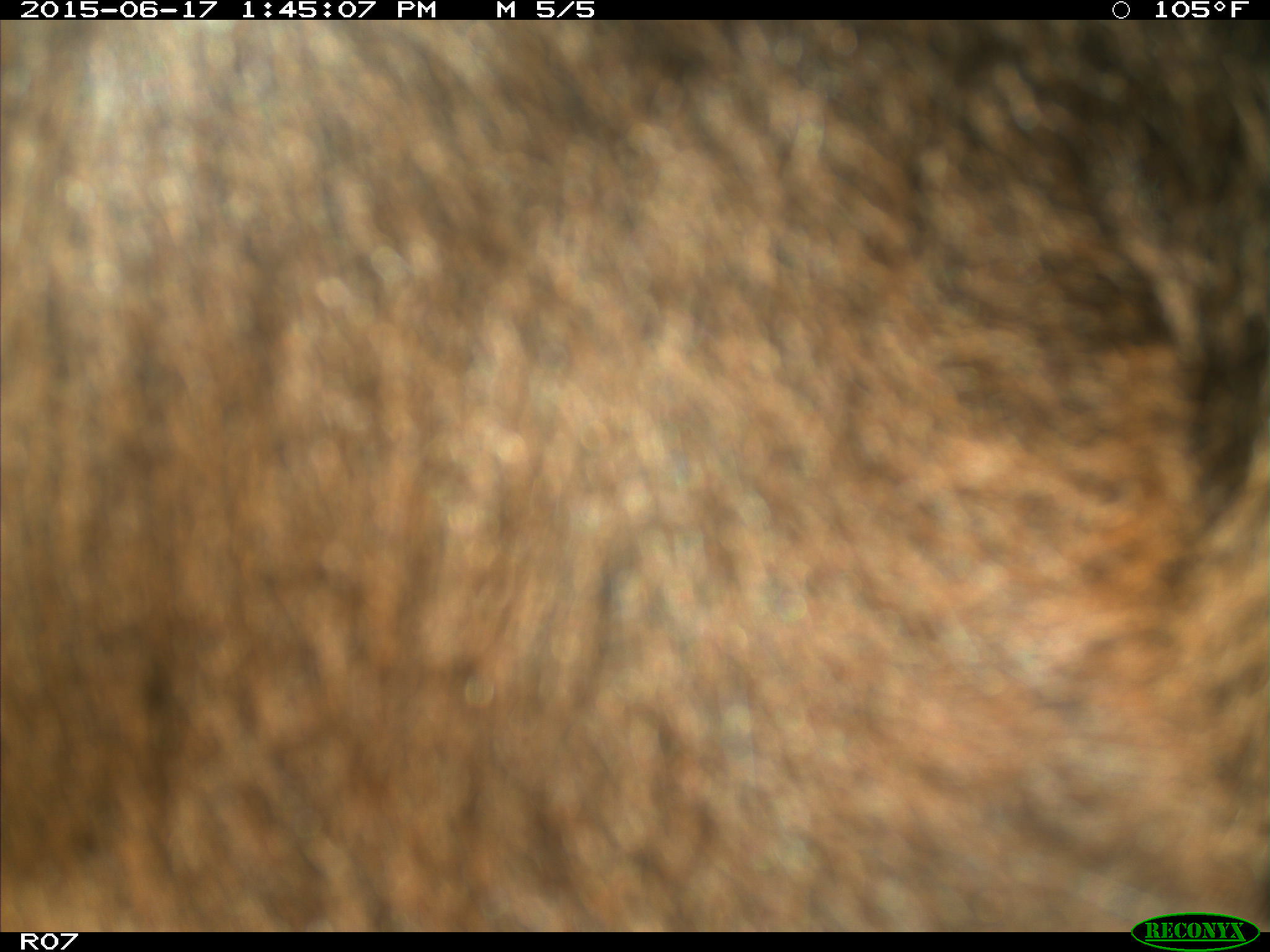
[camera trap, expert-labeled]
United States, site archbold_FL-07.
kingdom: Animalia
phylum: Chordata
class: Mammalia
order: Artiodactyla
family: Bovidae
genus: Bos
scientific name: Bos taurus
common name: domestic cow